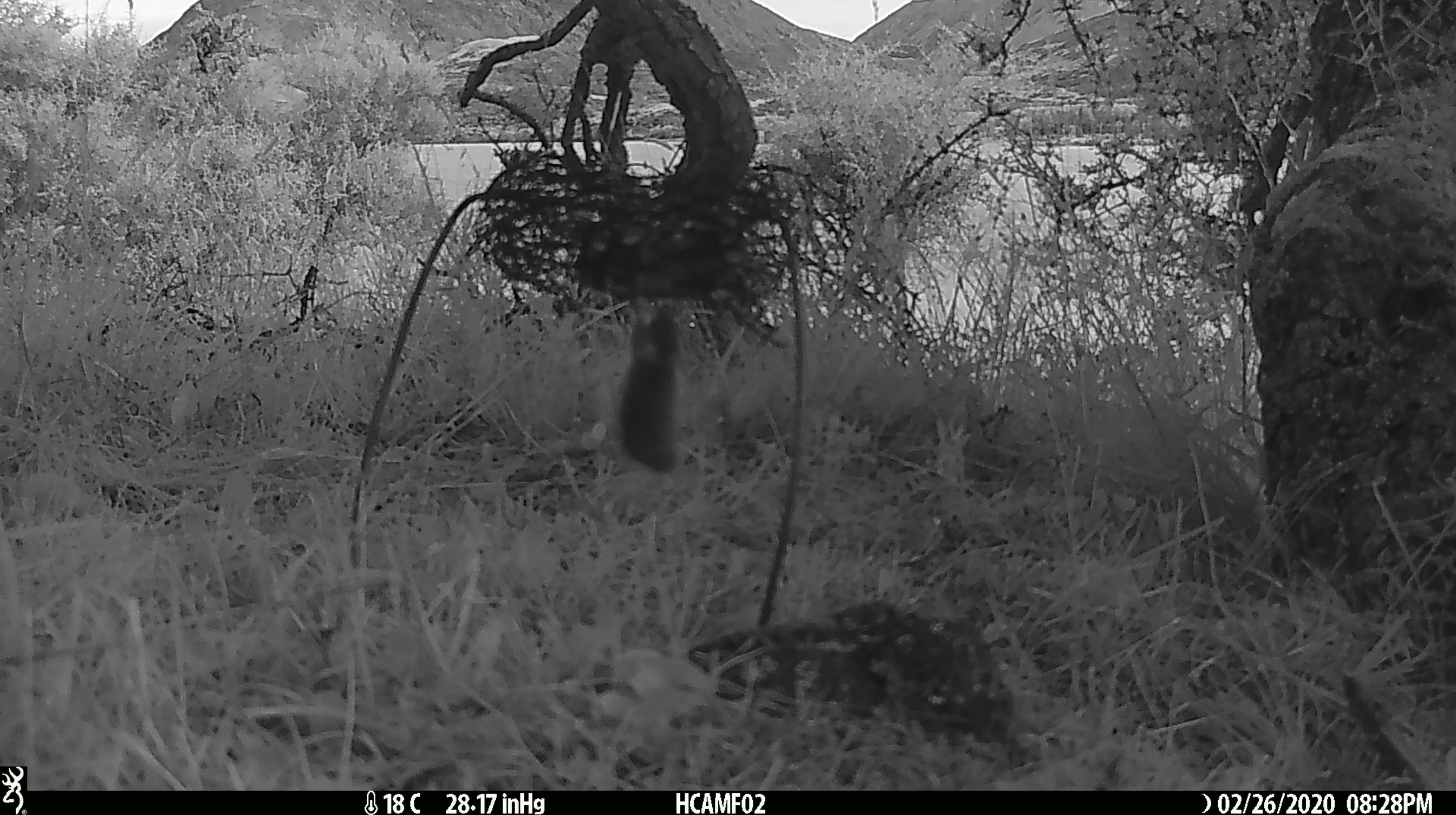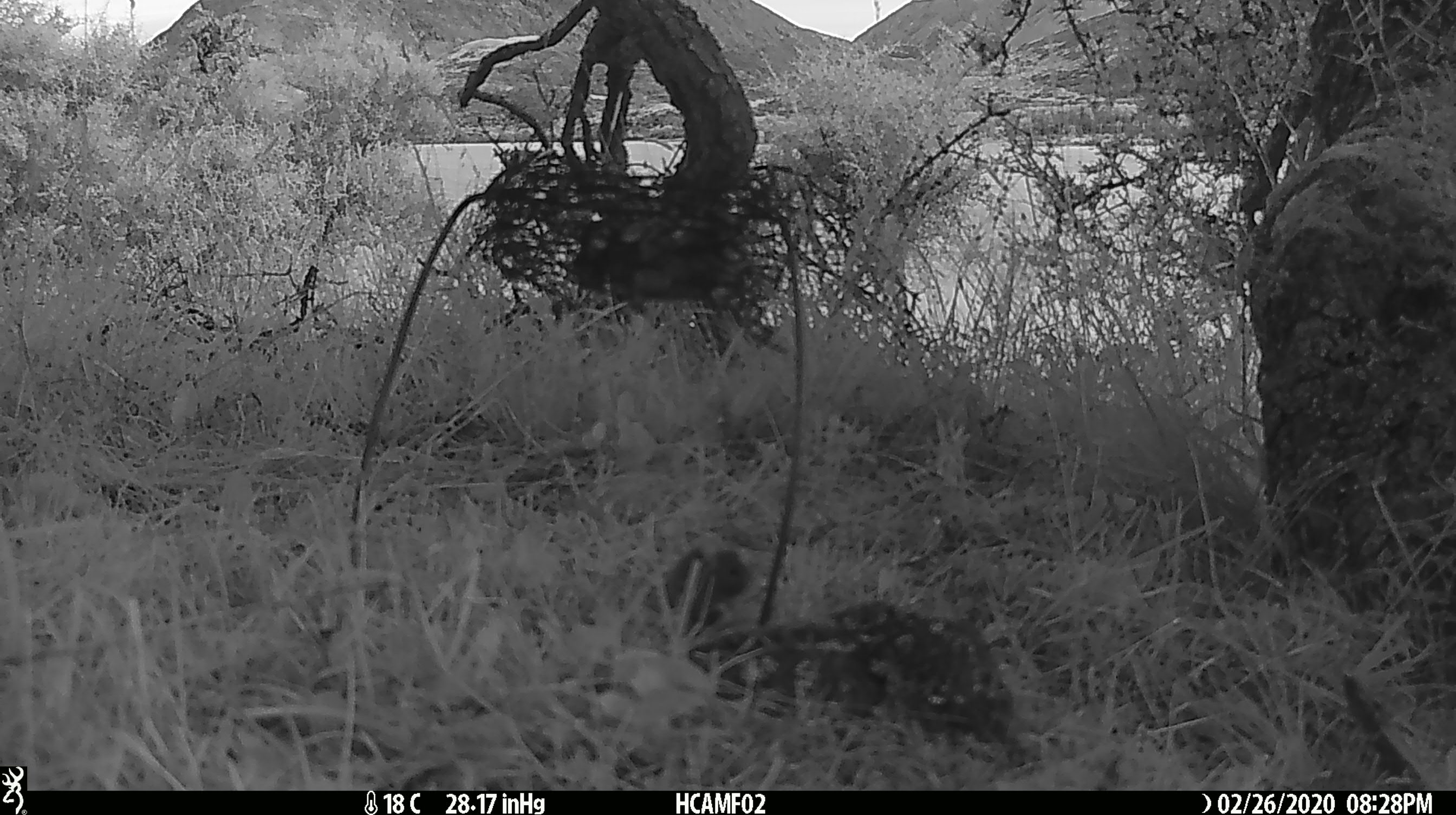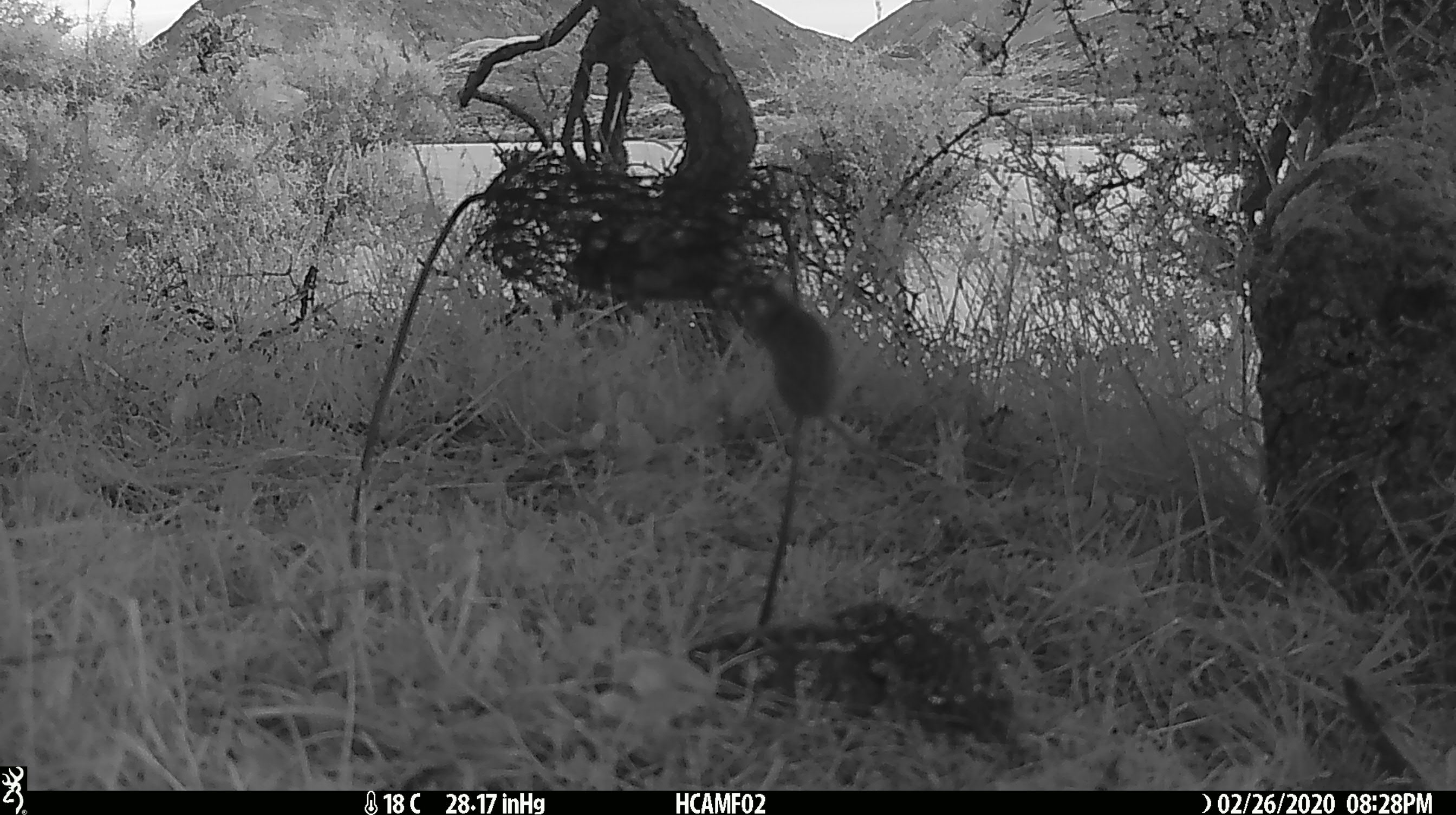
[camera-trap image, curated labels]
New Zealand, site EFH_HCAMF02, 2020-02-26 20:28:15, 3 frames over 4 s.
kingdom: Animalia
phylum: Chordata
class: Mammalia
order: Rodentia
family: Muridae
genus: Mus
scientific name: Mus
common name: mouse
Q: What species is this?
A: Mouse (Mus).